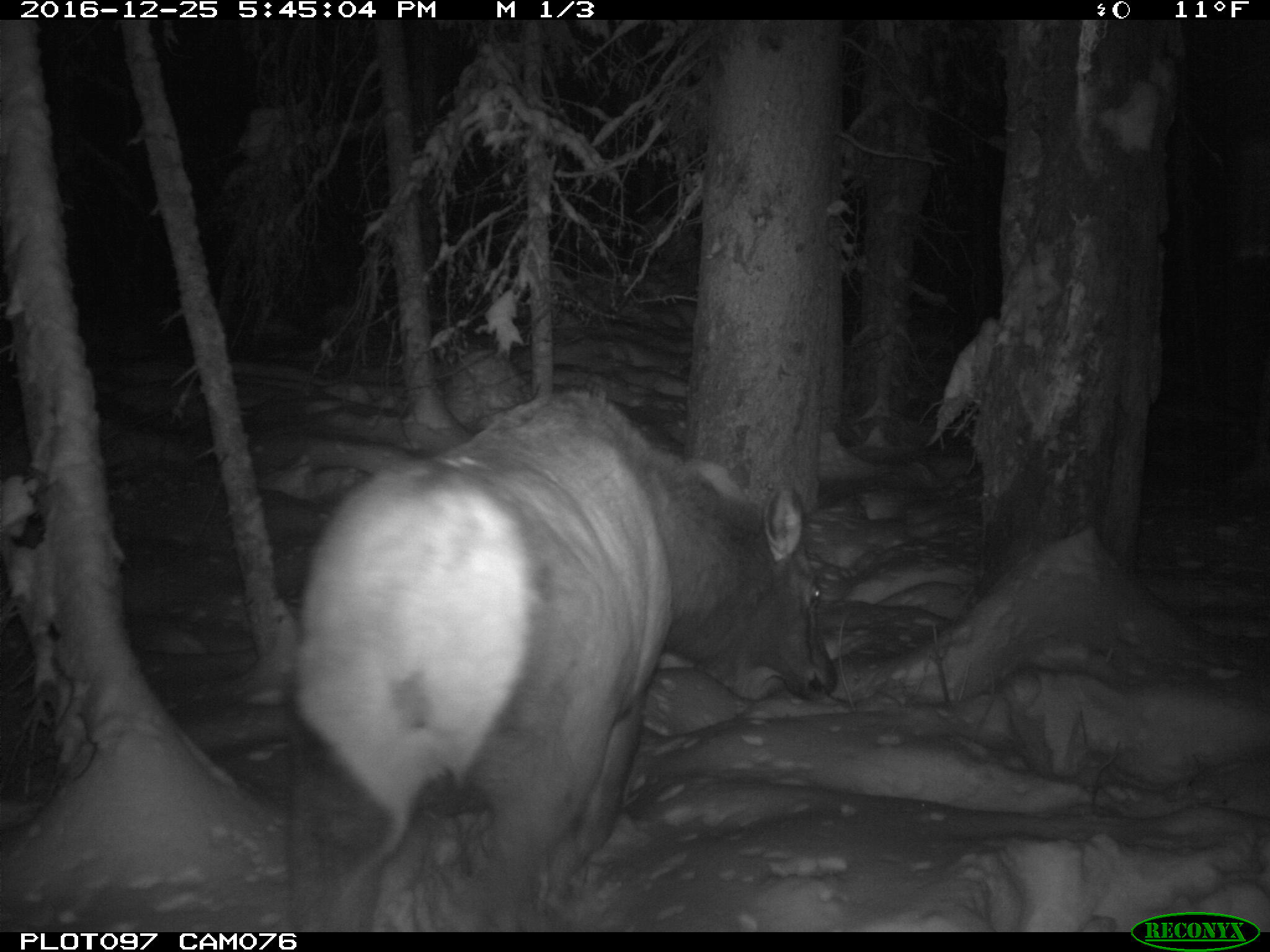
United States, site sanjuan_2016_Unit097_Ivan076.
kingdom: Animalia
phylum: Chordata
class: Mammalia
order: Artiodactyla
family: Cervidae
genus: Cervus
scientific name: Cervus elaphus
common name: red deer